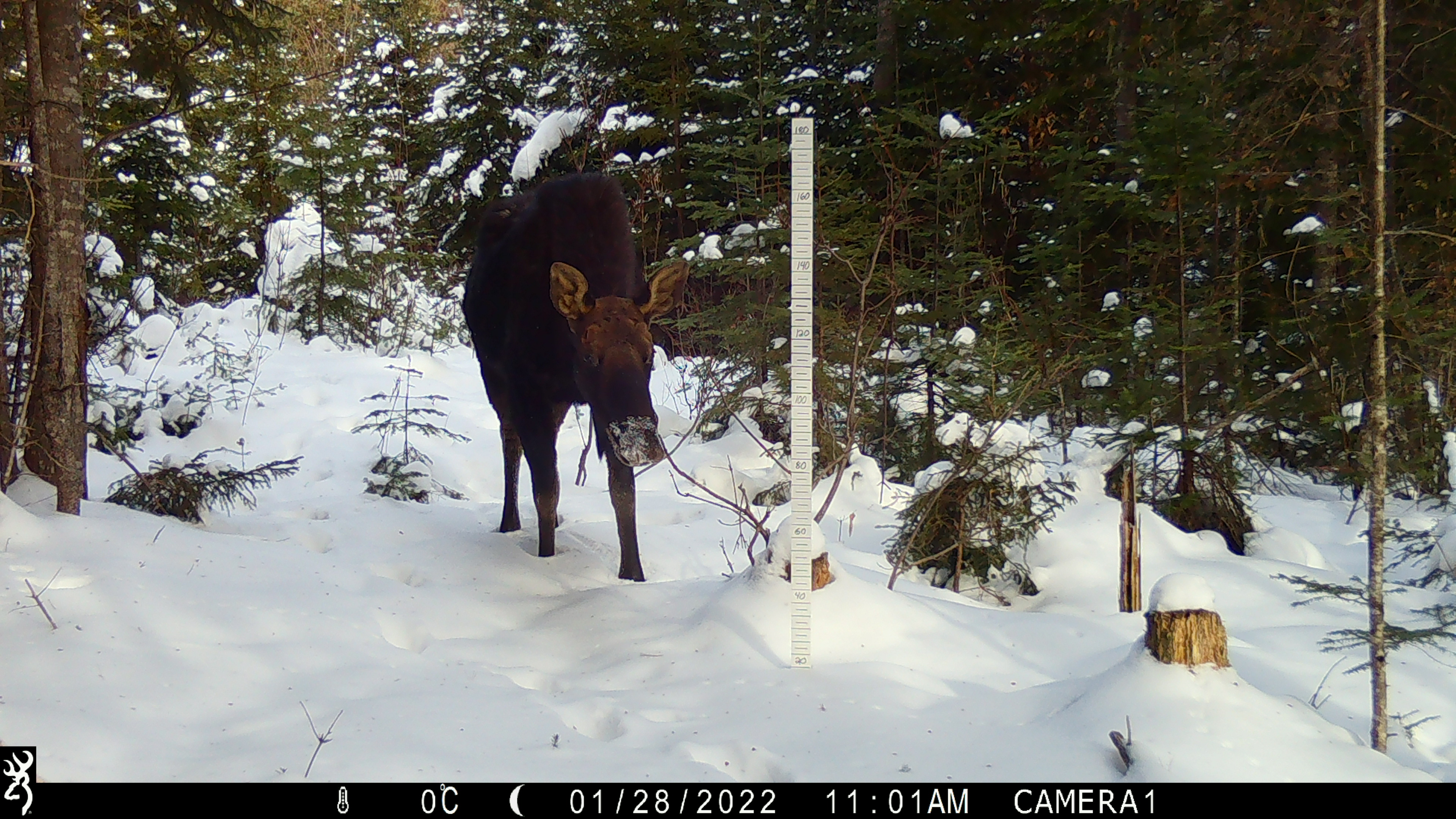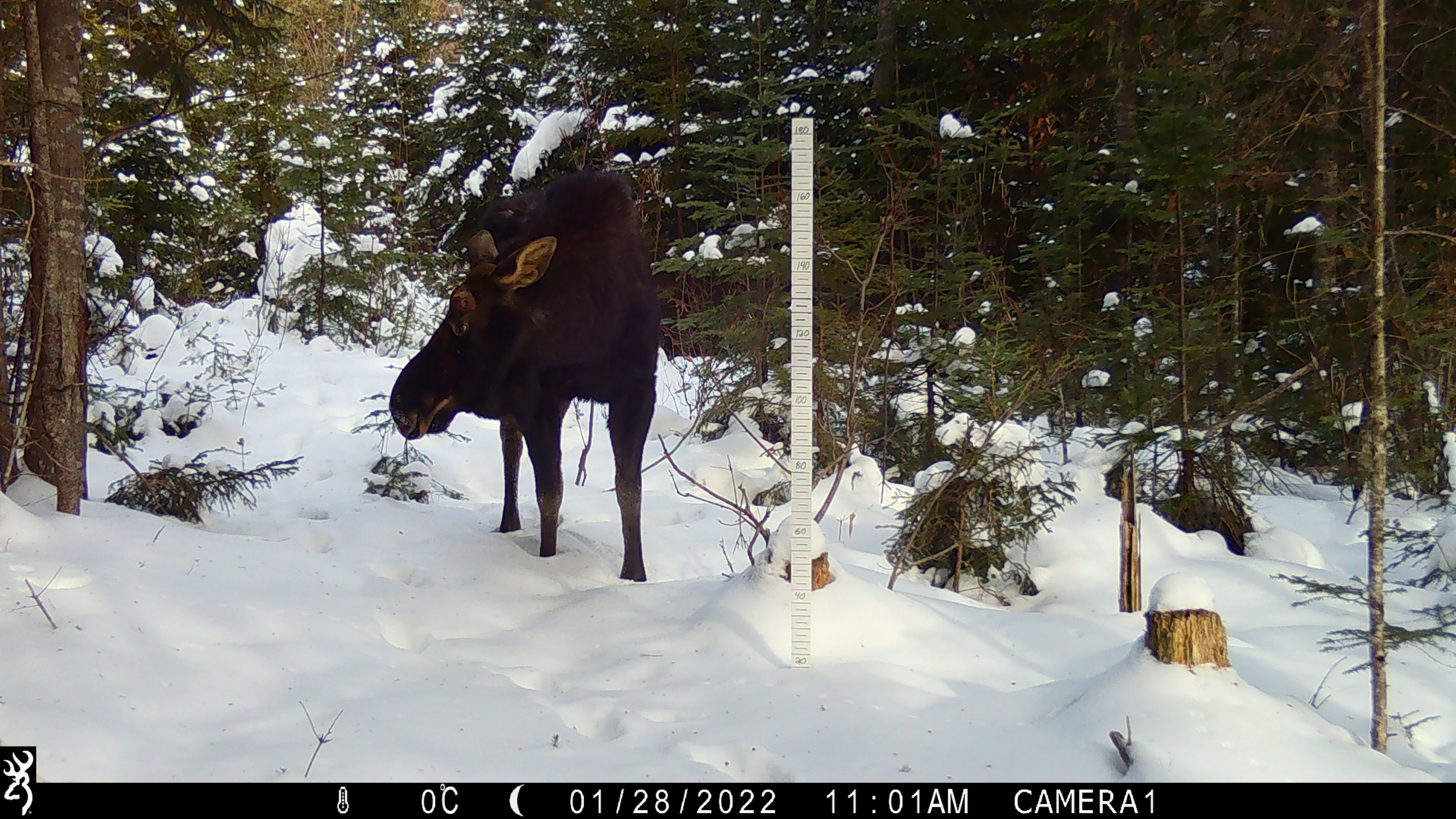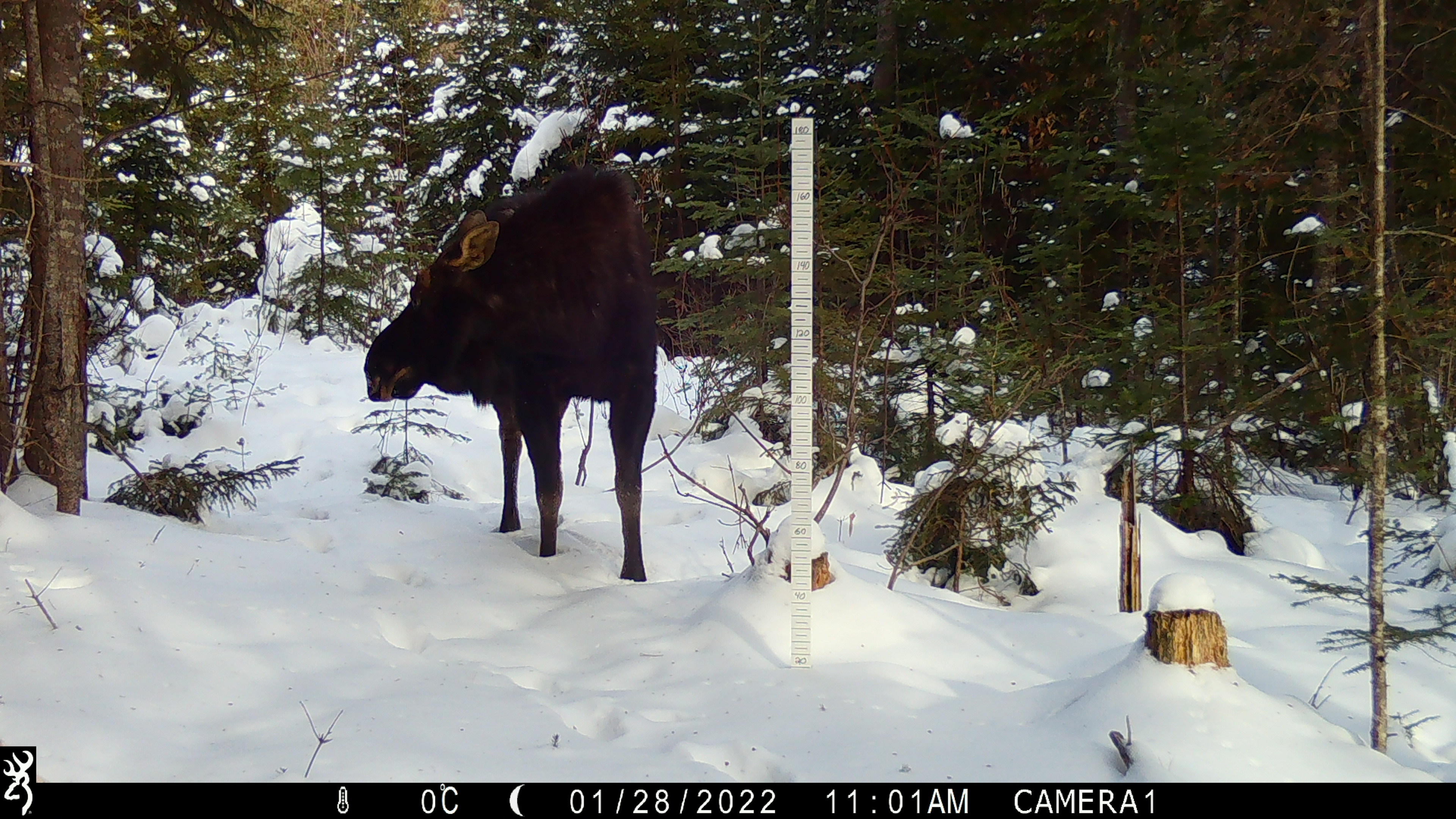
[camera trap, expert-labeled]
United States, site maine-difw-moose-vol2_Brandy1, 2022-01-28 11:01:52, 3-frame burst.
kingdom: Animalia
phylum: Chordata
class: Mammalia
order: Artiodactyla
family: Cervidae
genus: Alces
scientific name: Alces alces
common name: moose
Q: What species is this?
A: Moose (Alces alces).